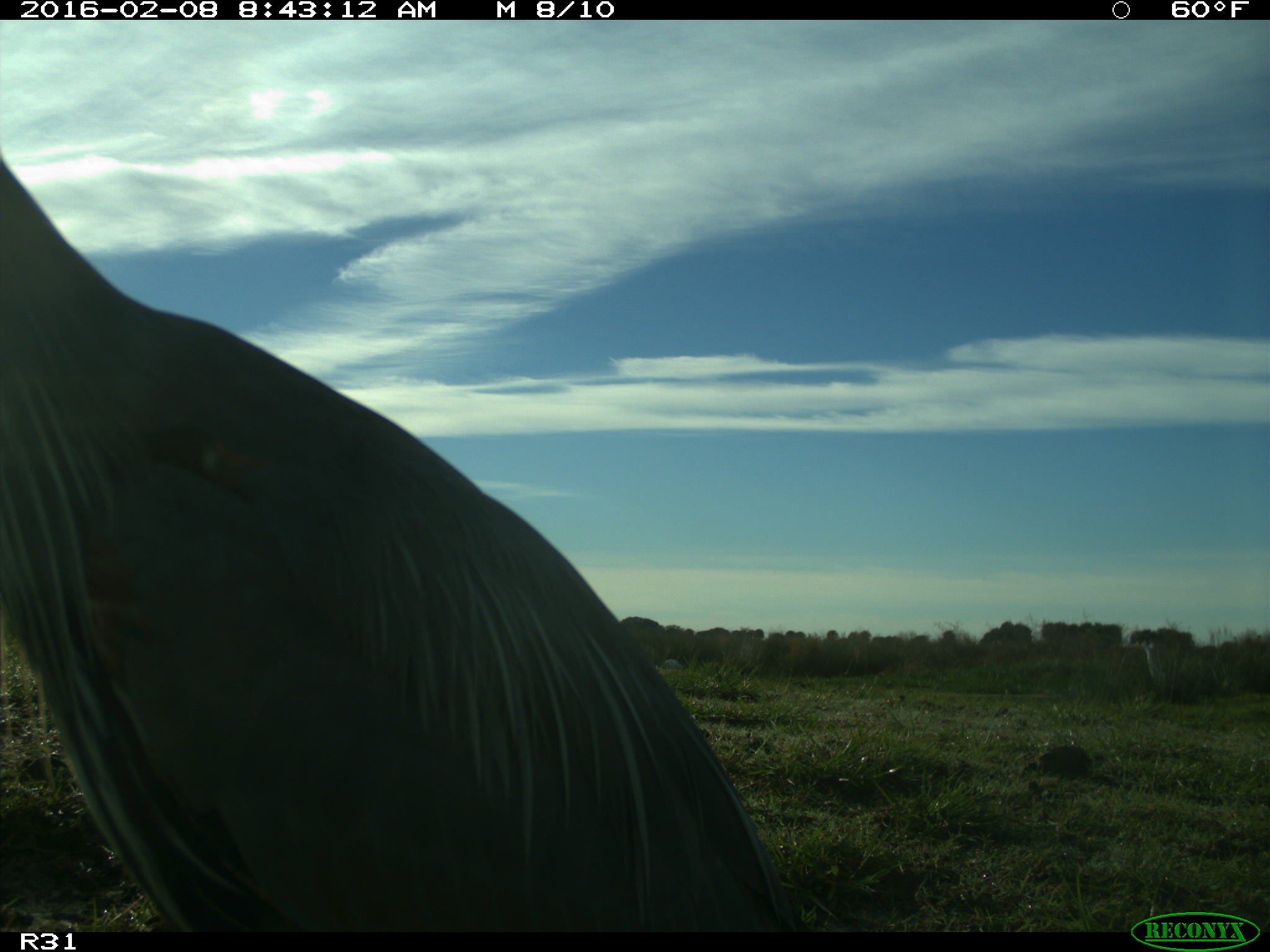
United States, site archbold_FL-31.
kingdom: Animalia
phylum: Chordata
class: Aves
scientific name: Aves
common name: birds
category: unidentified bird